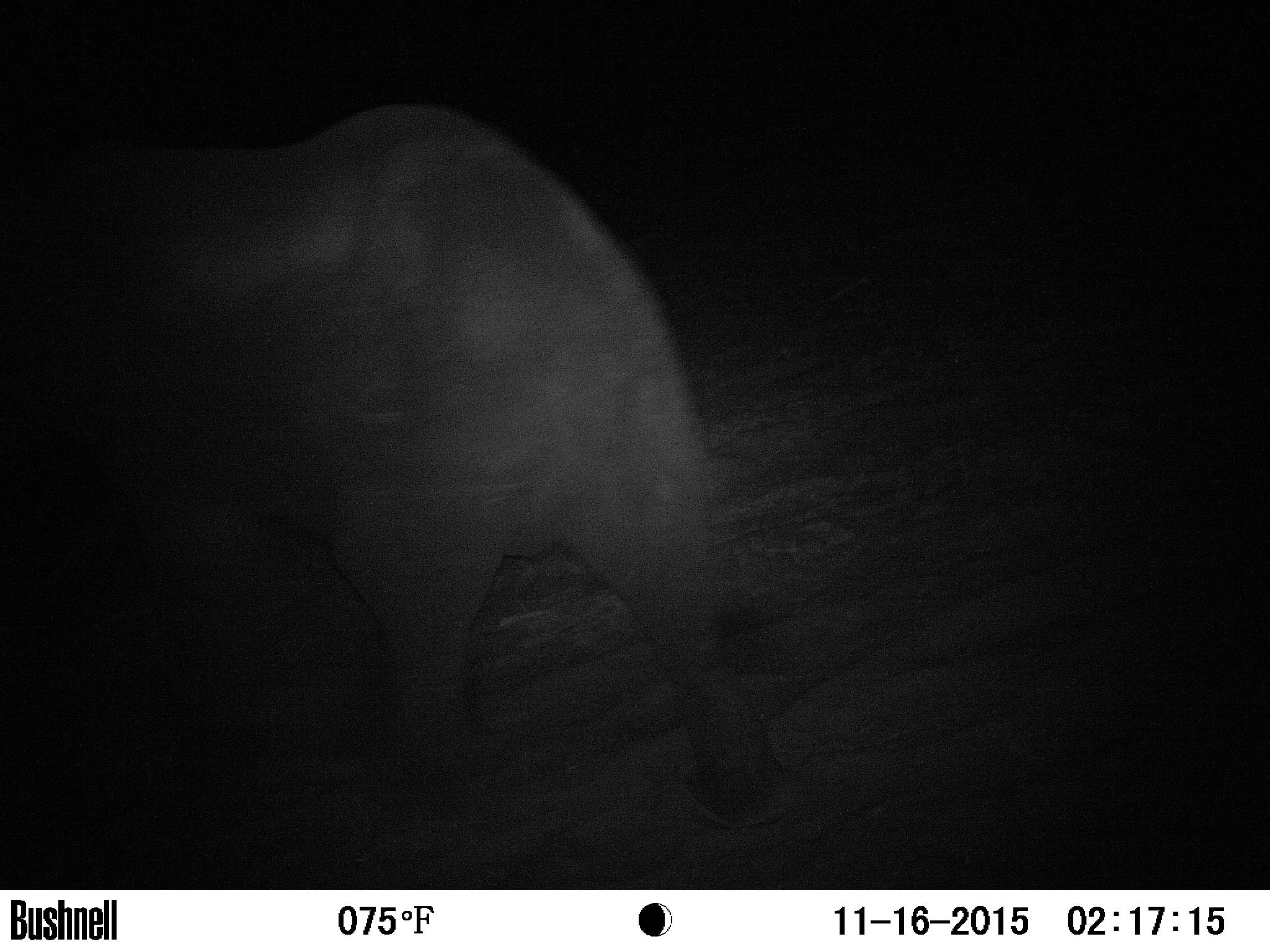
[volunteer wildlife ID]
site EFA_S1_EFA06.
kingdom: Animalia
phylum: Chordata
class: Mammalia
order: Proboscidea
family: Elephantidae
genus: Loxodonta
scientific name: Loxodonta africana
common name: african bush elephant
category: elephant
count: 1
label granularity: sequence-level